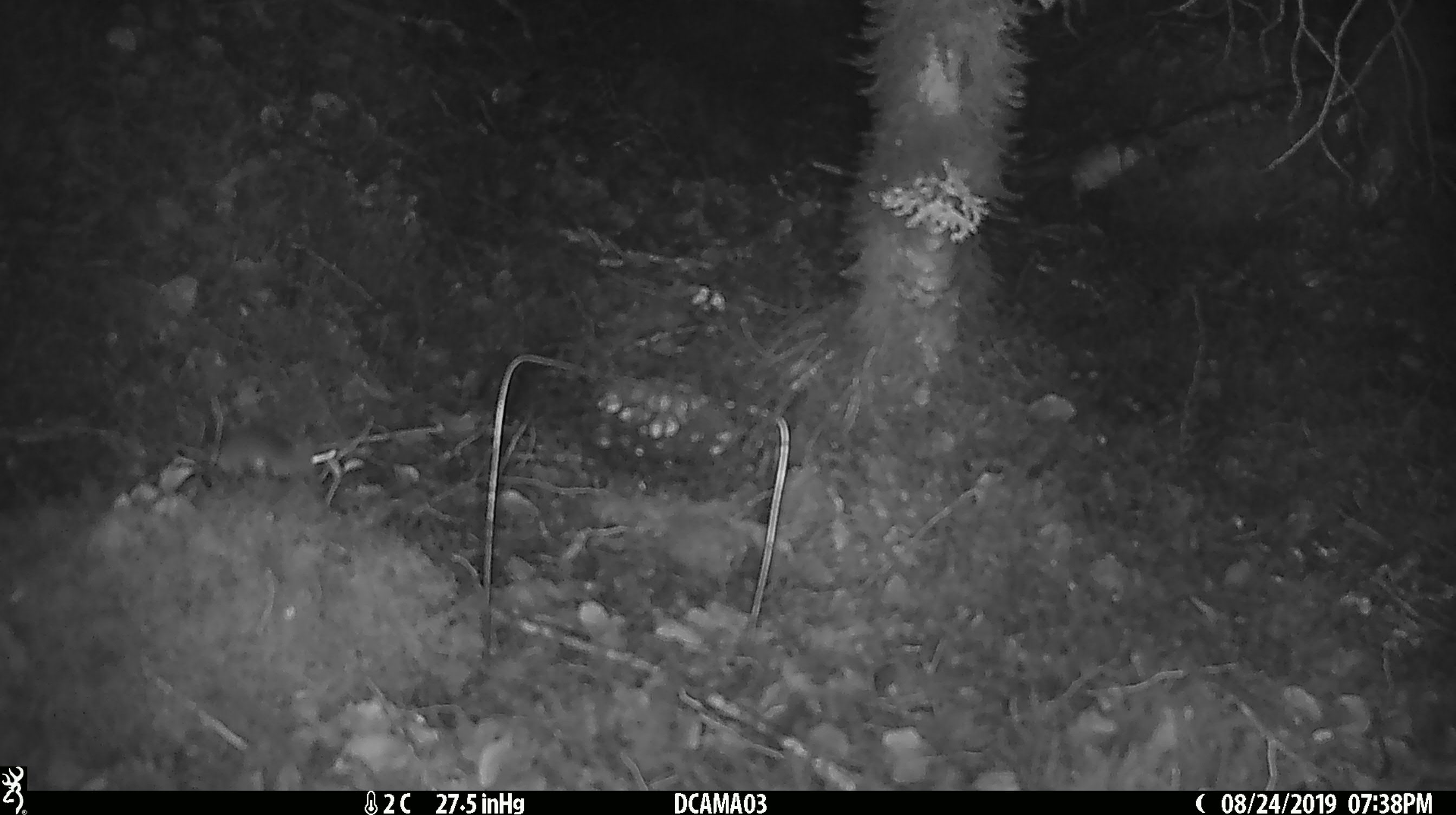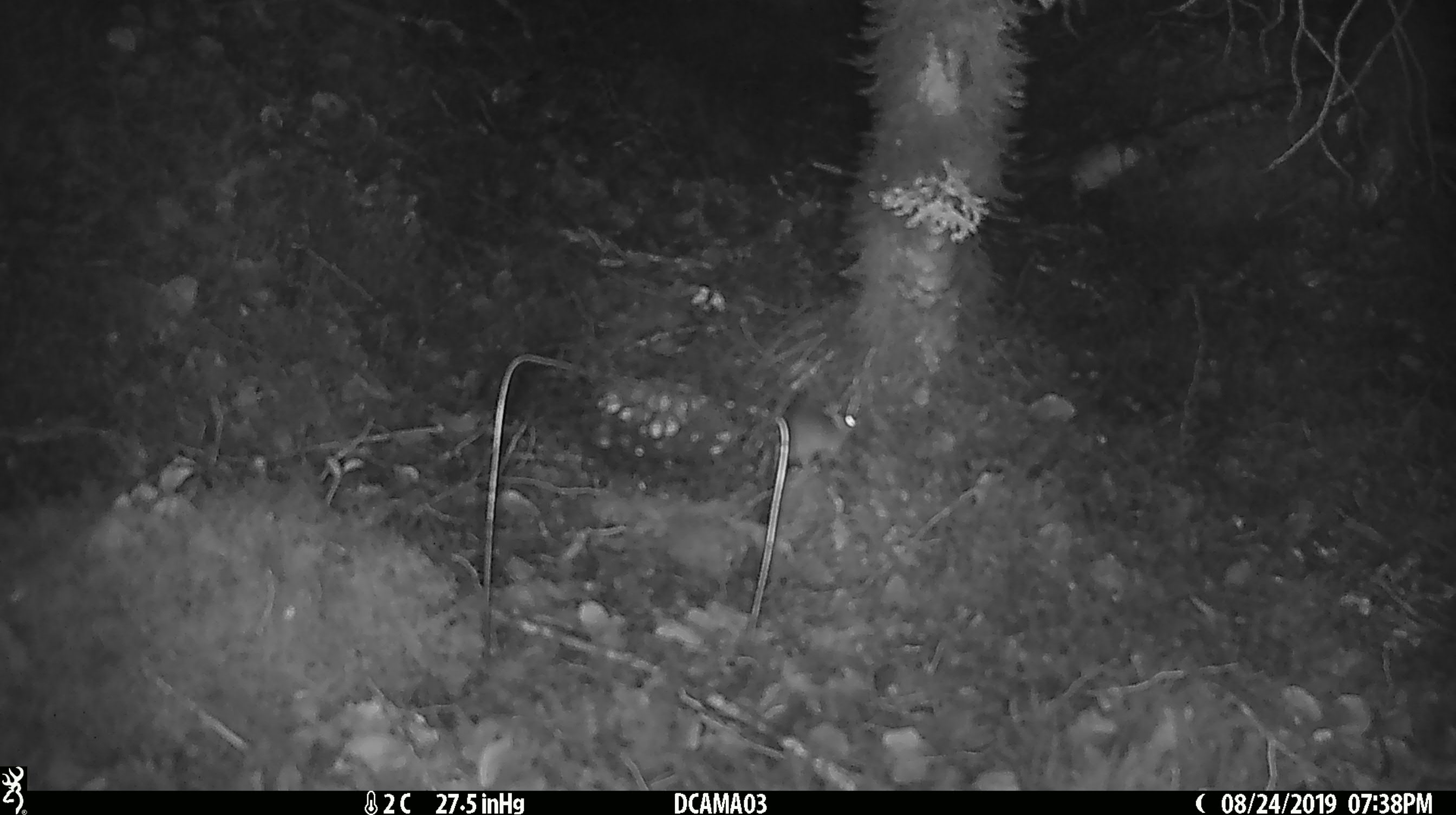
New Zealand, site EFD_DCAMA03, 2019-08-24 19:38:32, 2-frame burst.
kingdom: Animalia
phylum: Chordata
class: Mammalia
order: Rodentia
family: Muridae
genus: Mus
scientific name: Mus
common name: mouse